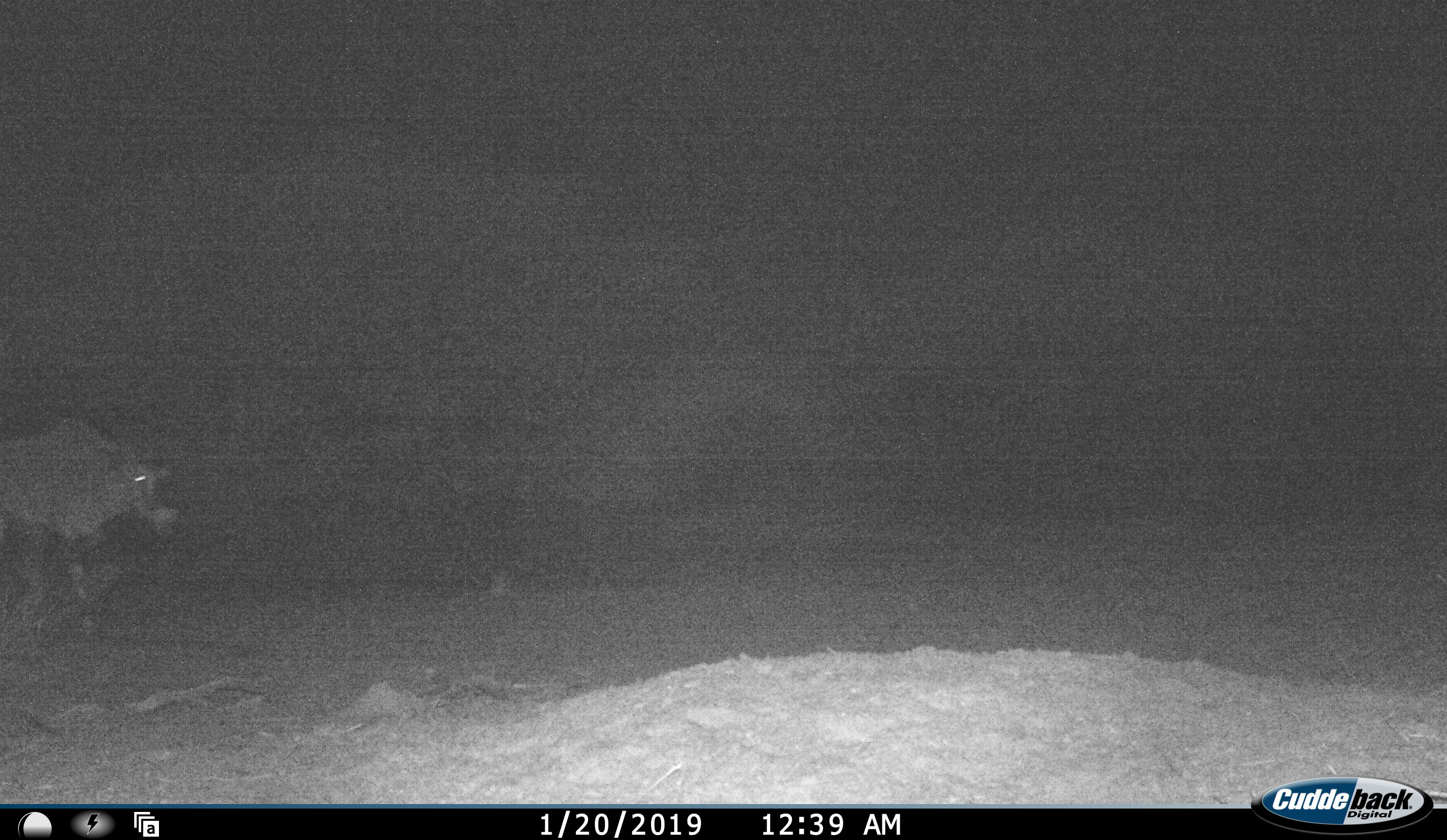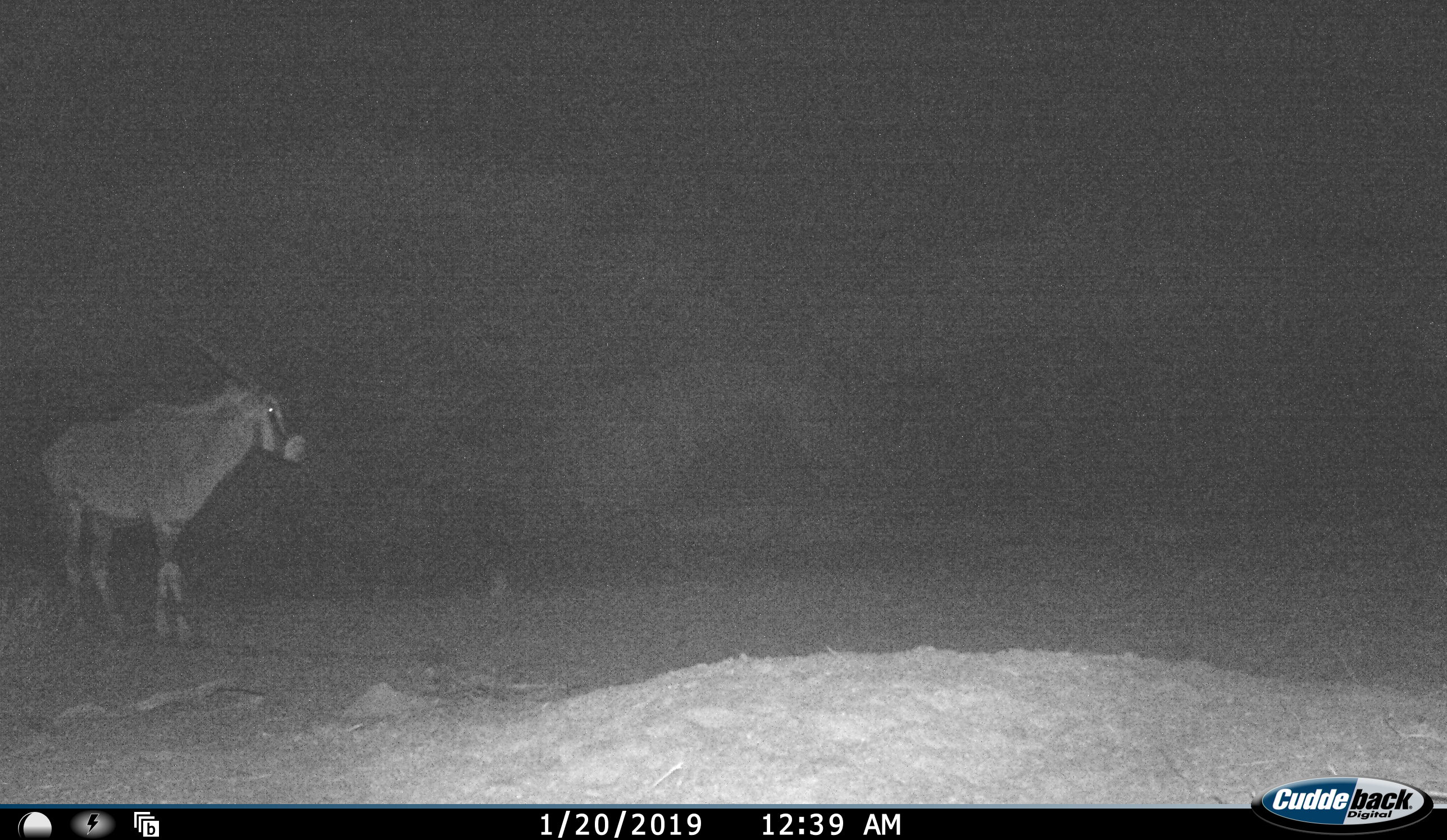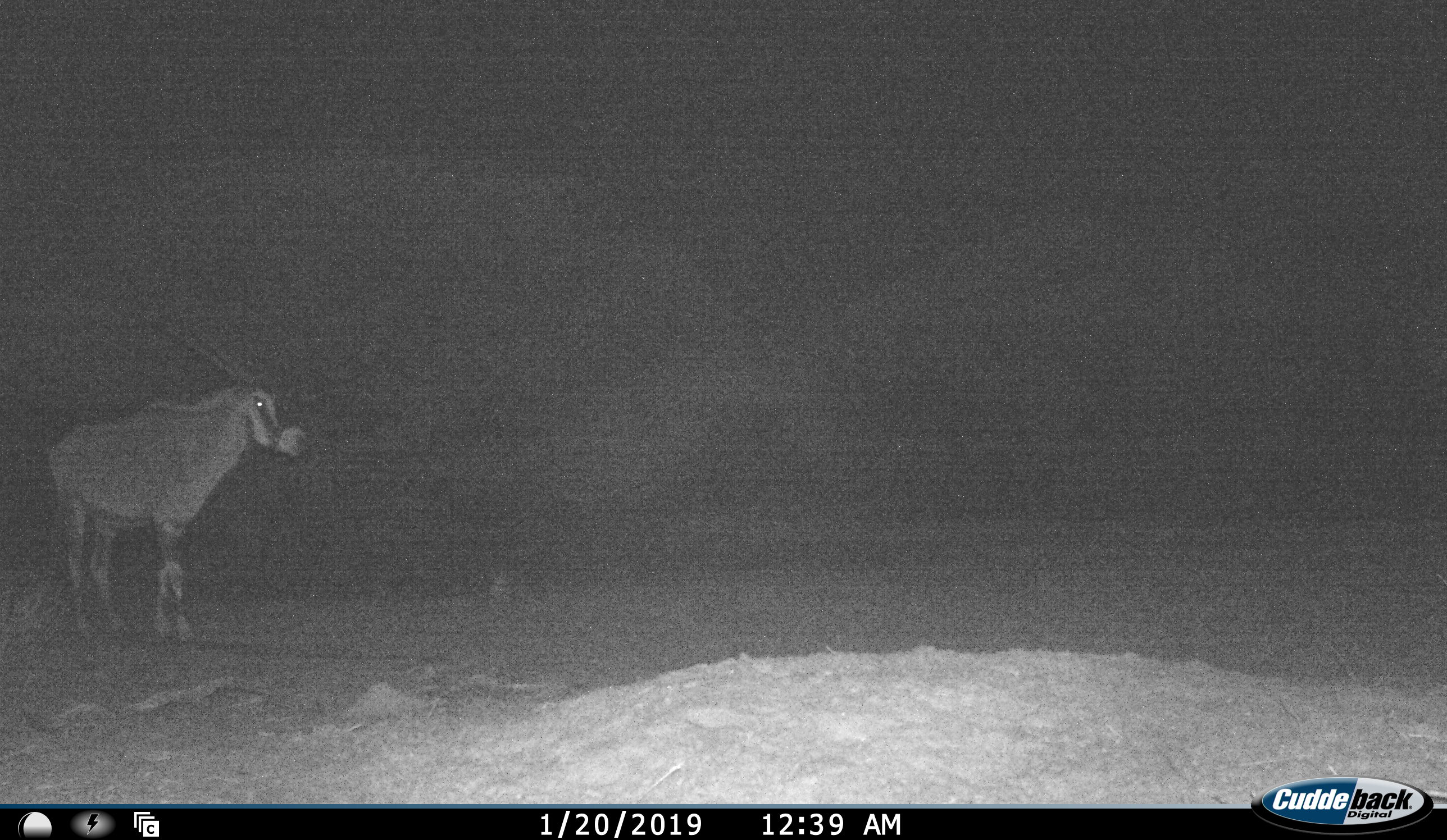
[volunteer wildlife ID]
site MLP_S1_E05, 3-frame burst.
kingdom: Animalia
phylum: Chordata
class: Mammalia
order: Artiodactyla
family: Bovidae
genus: Oryx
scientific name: Oryx gazella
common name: gemsbok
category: oryx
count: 1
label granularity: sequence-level